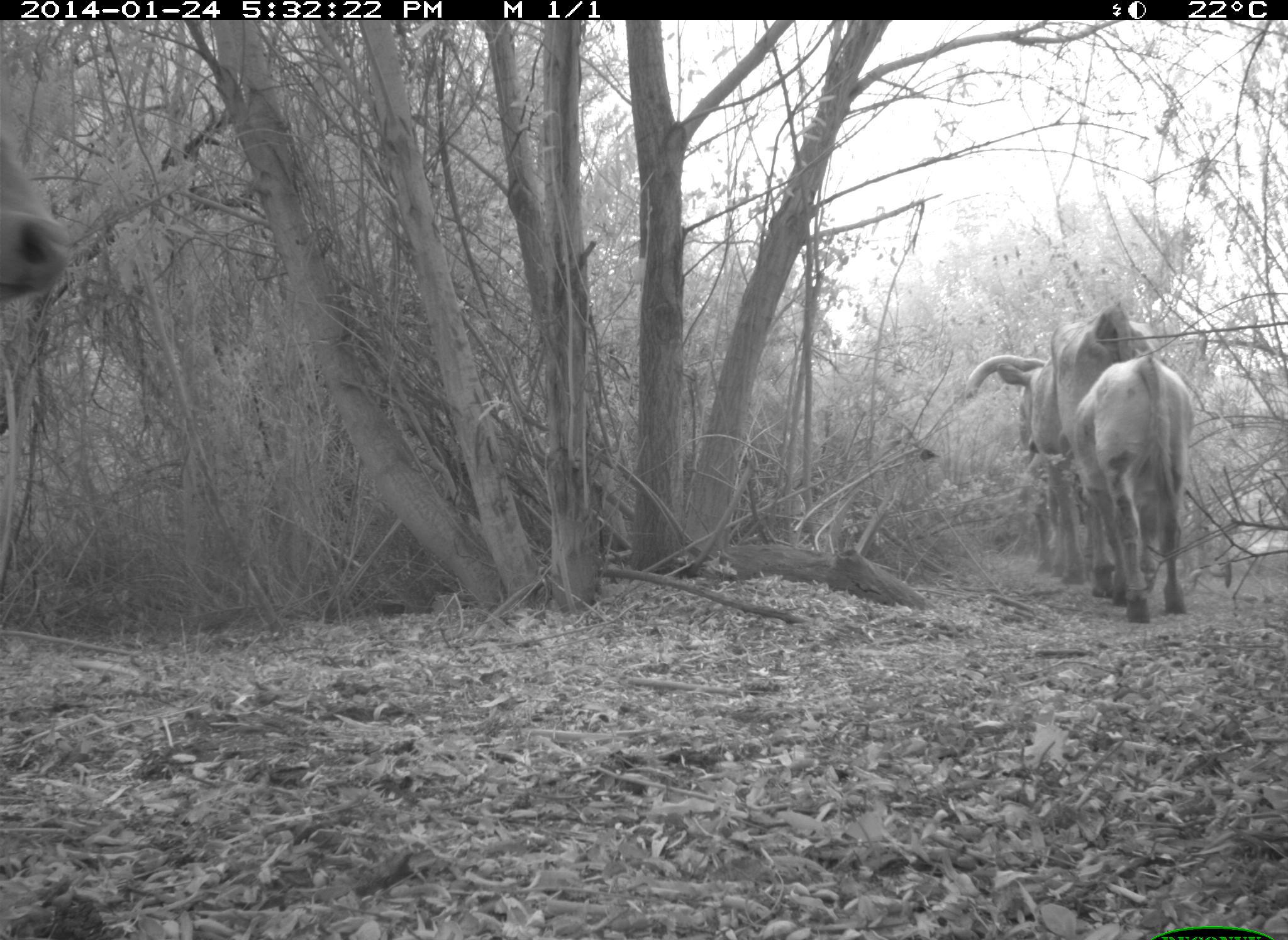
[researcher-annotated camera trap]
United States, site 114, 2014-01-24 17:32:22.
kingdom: Animalia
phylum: Chordata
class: Mammalia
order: Artiodactyla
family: Bovidae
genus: Bos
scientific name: Bos taurus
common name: cow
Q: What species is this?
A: Cow (Bos taurus).